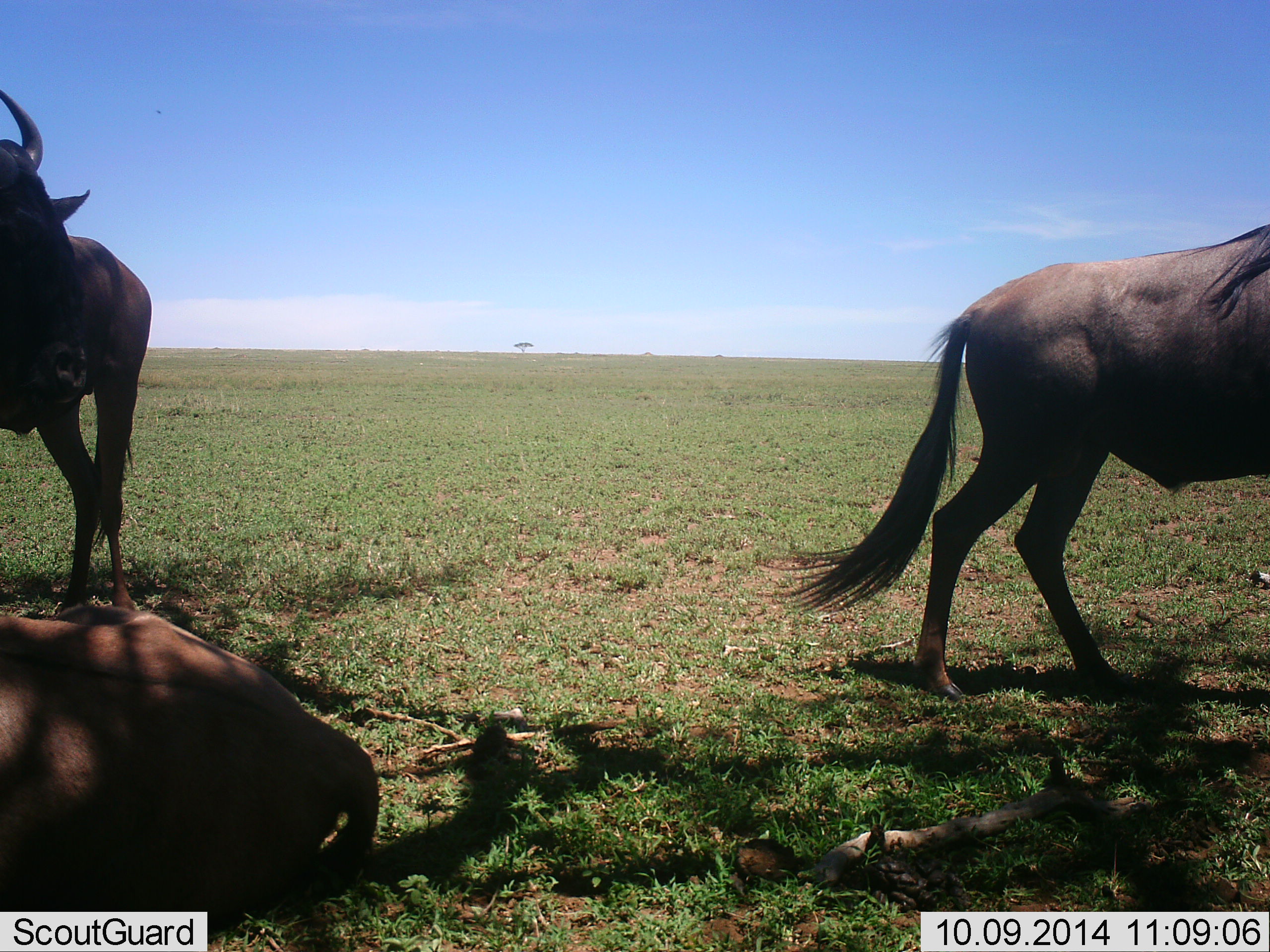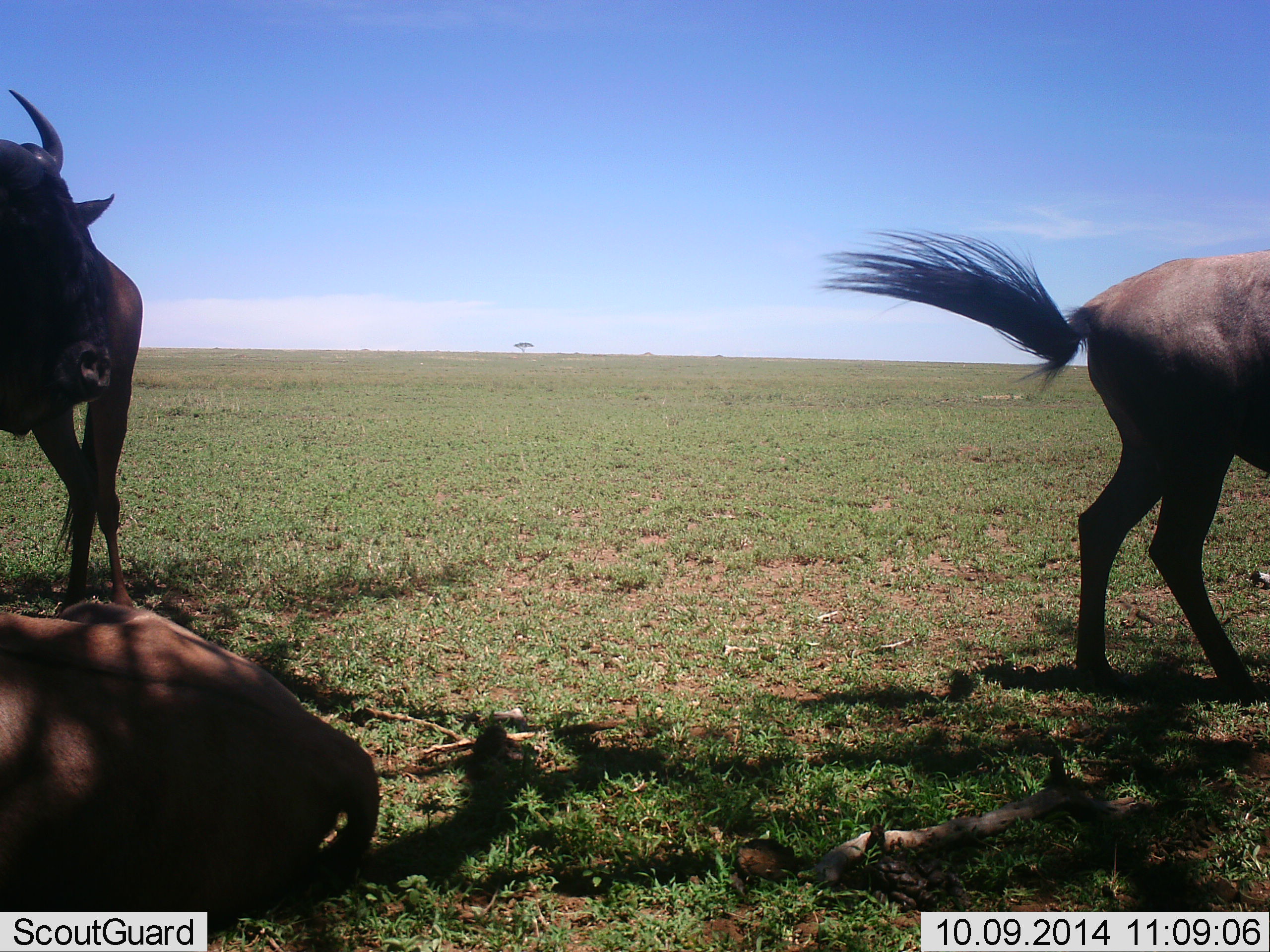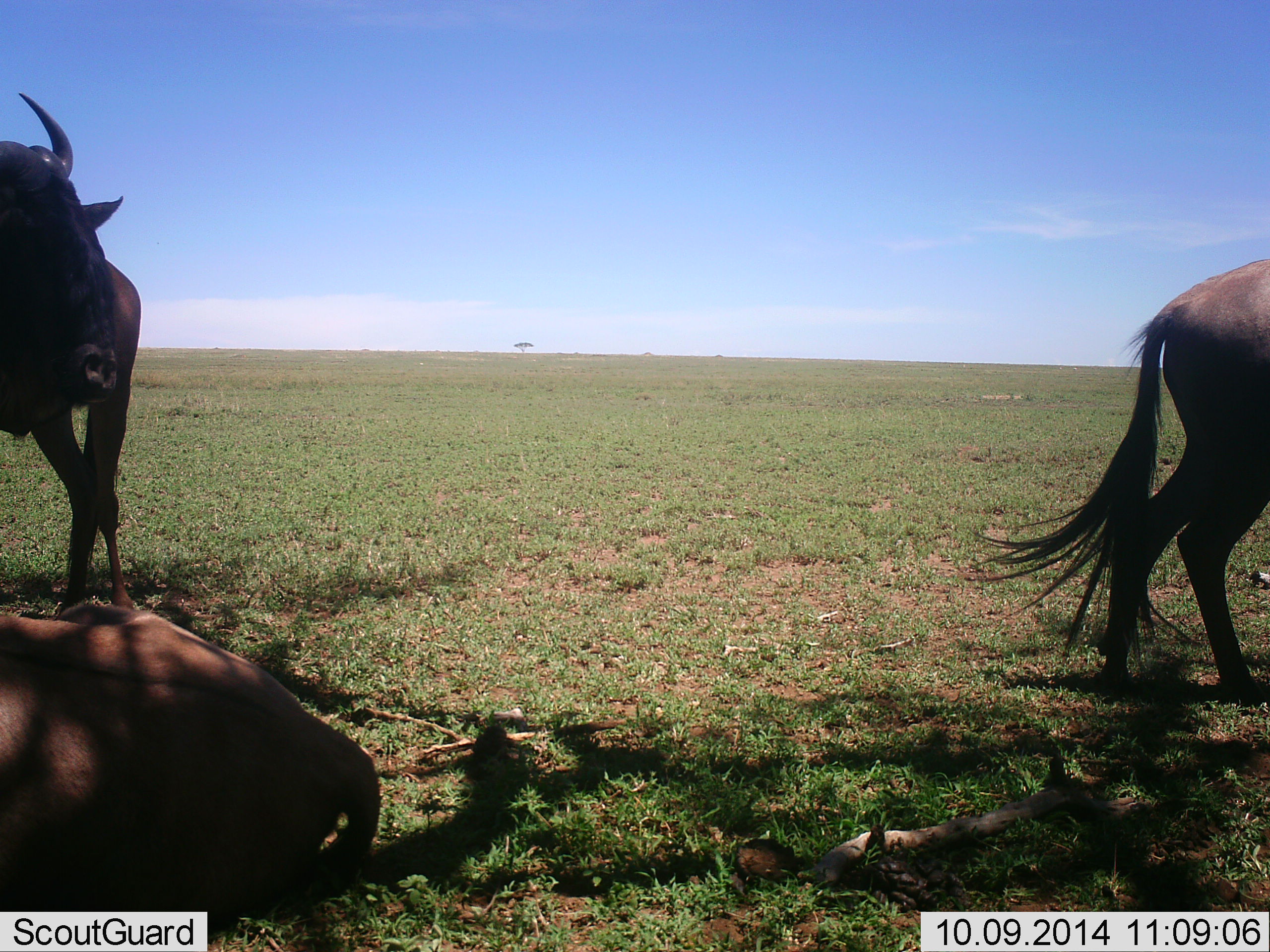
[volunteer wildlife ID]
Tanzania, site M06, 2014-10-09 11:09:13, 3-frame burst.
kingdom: Animalia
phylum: Chordata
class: Mammalia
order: Artiodactyla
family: Bovidae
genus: Connochaetes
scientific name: Connochaetes taurinus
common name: blue wildebeest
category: wildebeest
Wildebeest (blue wildebeest) (Connochaetes taurinus), count 3. Behavior (volunteer vote fractions): standing 90%, resting 90%, moving 50%, interacting 0%. Young present (vote fraction): 0%. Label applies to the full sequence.